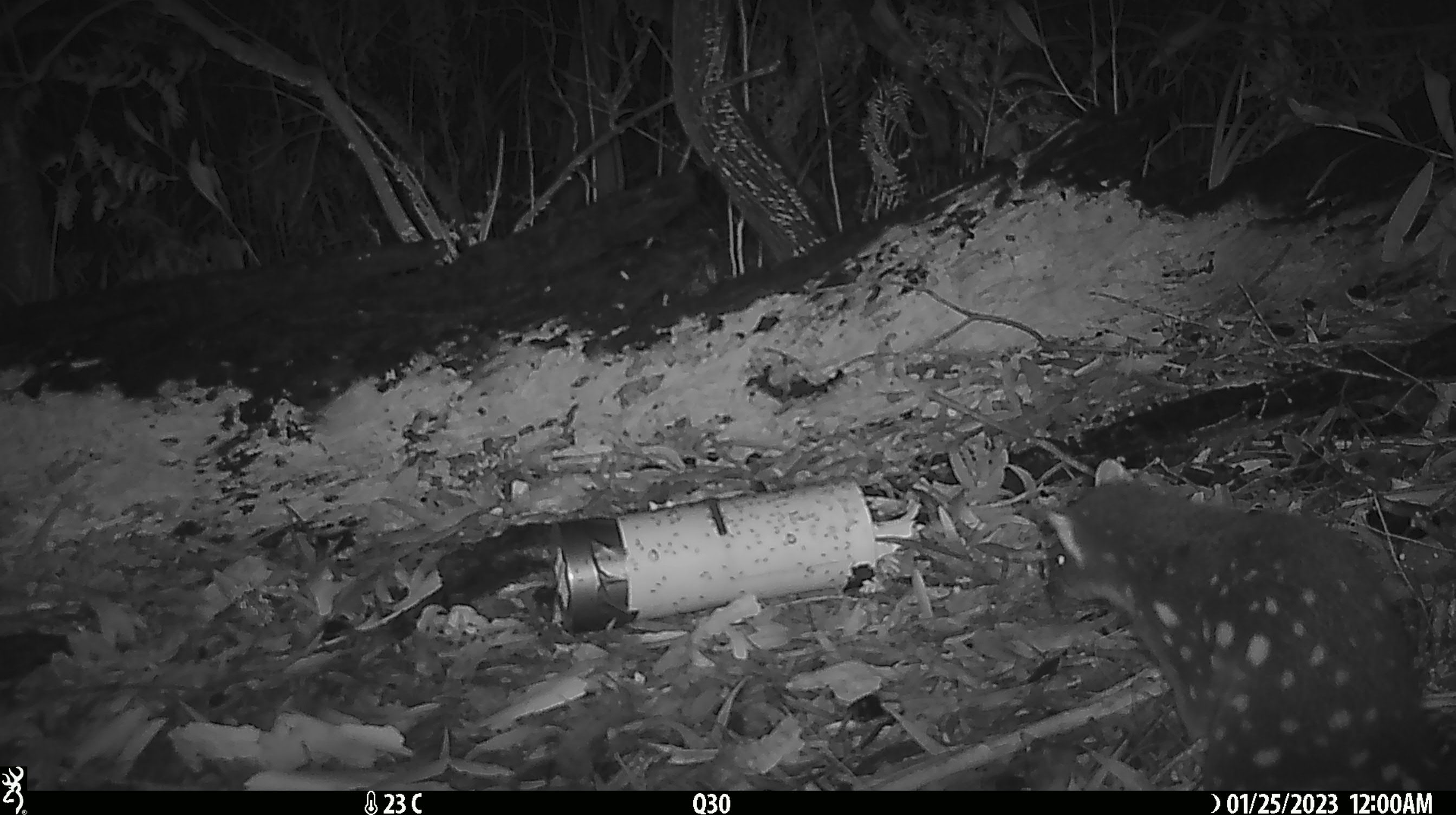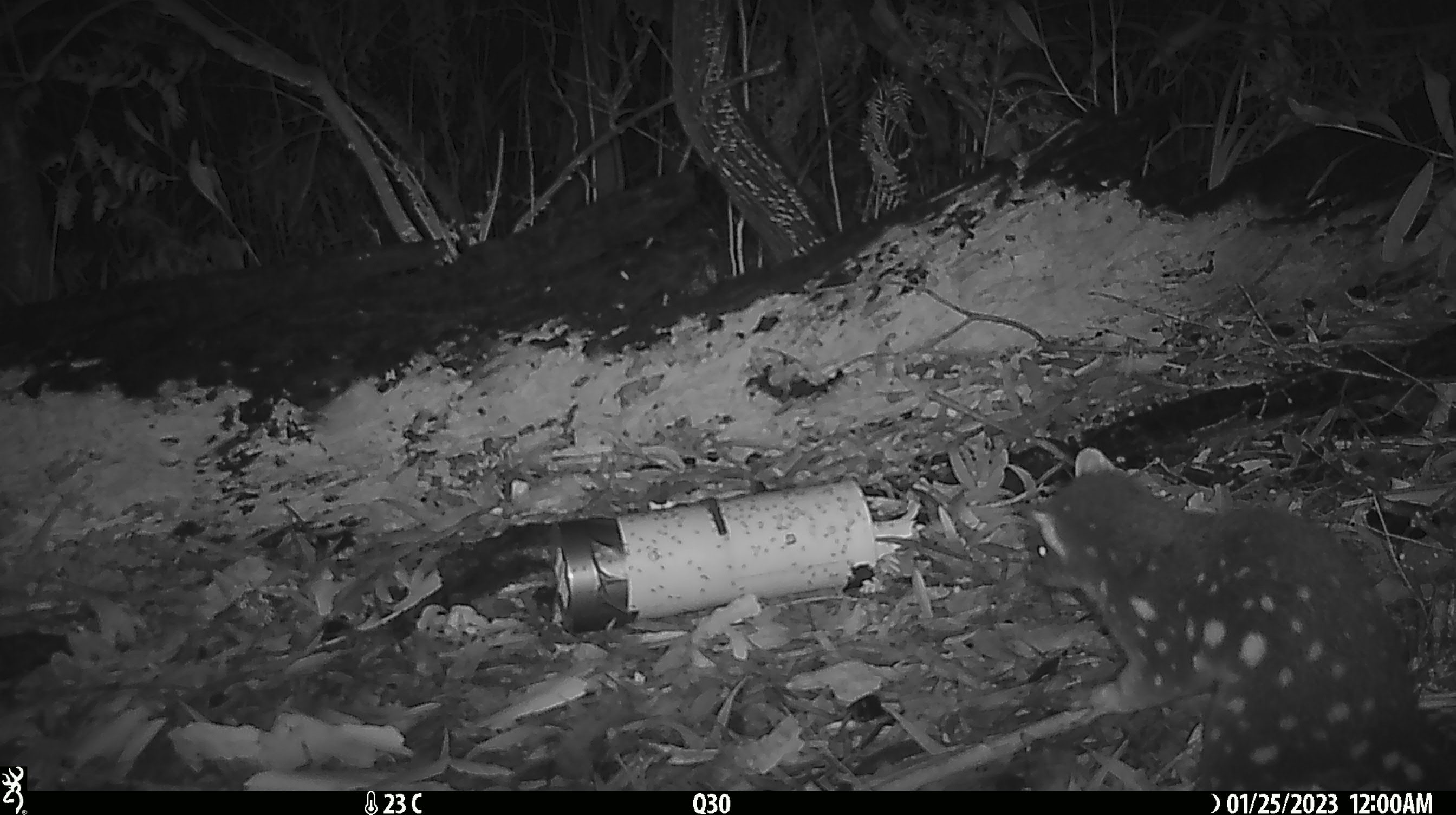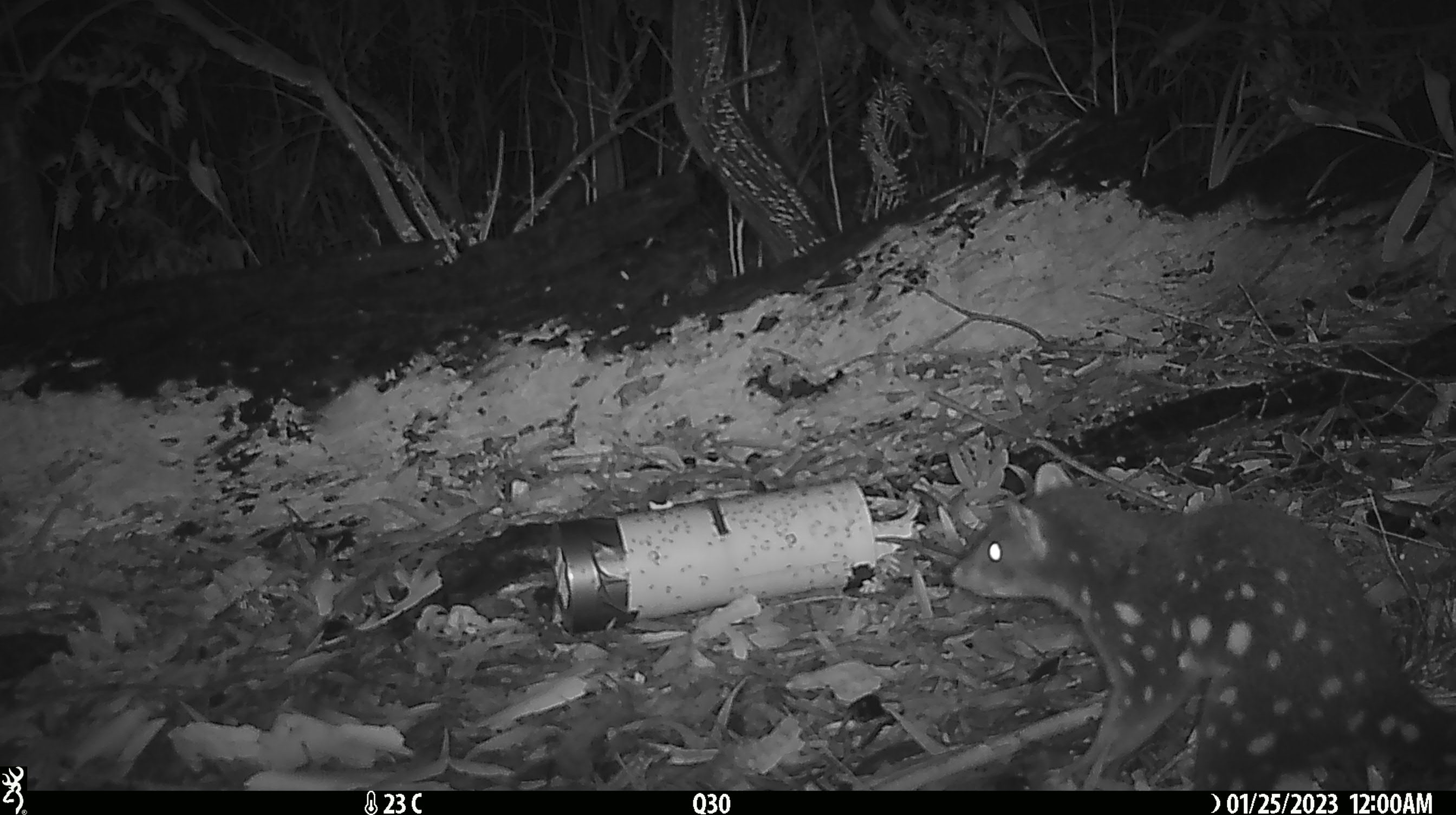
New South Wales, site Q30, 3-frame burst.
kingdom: Animalia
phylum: Chordata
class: Mammalia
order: Dasyuromorphia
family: Dasyuridae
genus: Dasyurus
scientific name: Dasyurus maculatus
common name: spotted-tailed quoll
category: quoll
Quoll (spotted-tailed quoll) (Dasyurus maculatus).